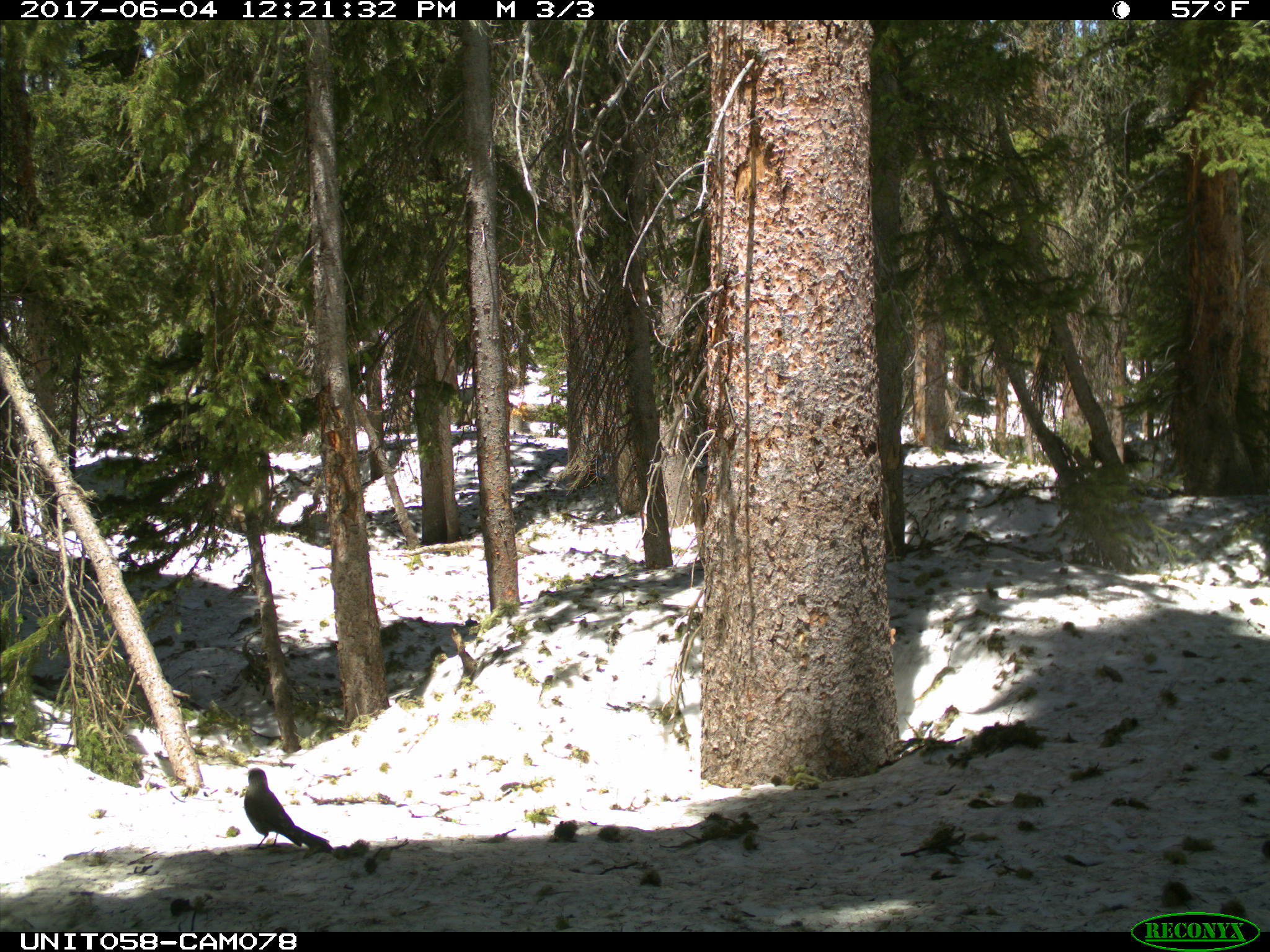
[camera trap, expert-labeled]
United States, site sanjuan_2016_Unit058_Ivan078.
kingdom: Animalia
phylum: Chordata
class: Aves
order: Passeriformes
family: Corvidae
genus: Perisoreus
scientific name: Perisoreus canadensis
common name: canada jay